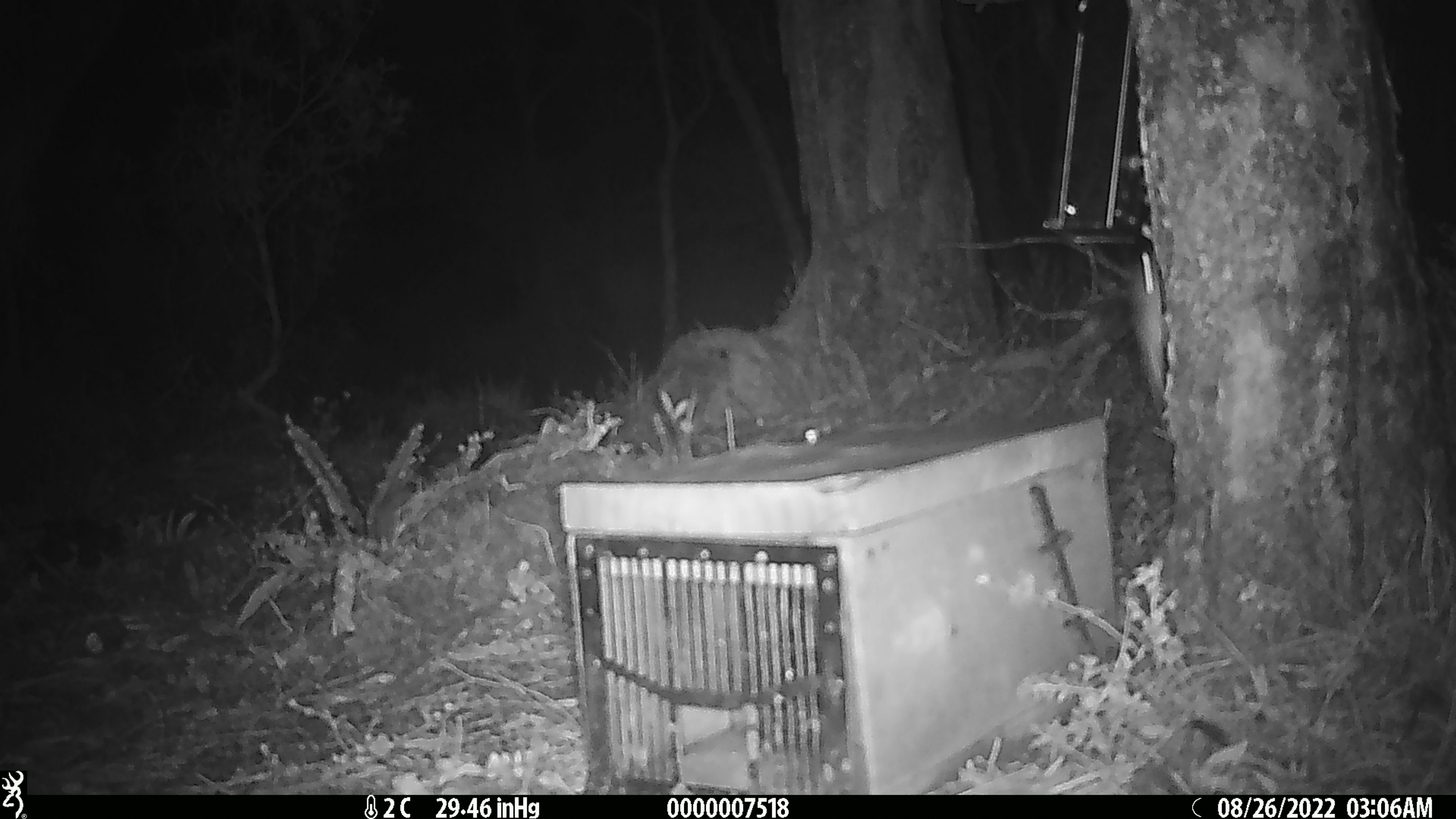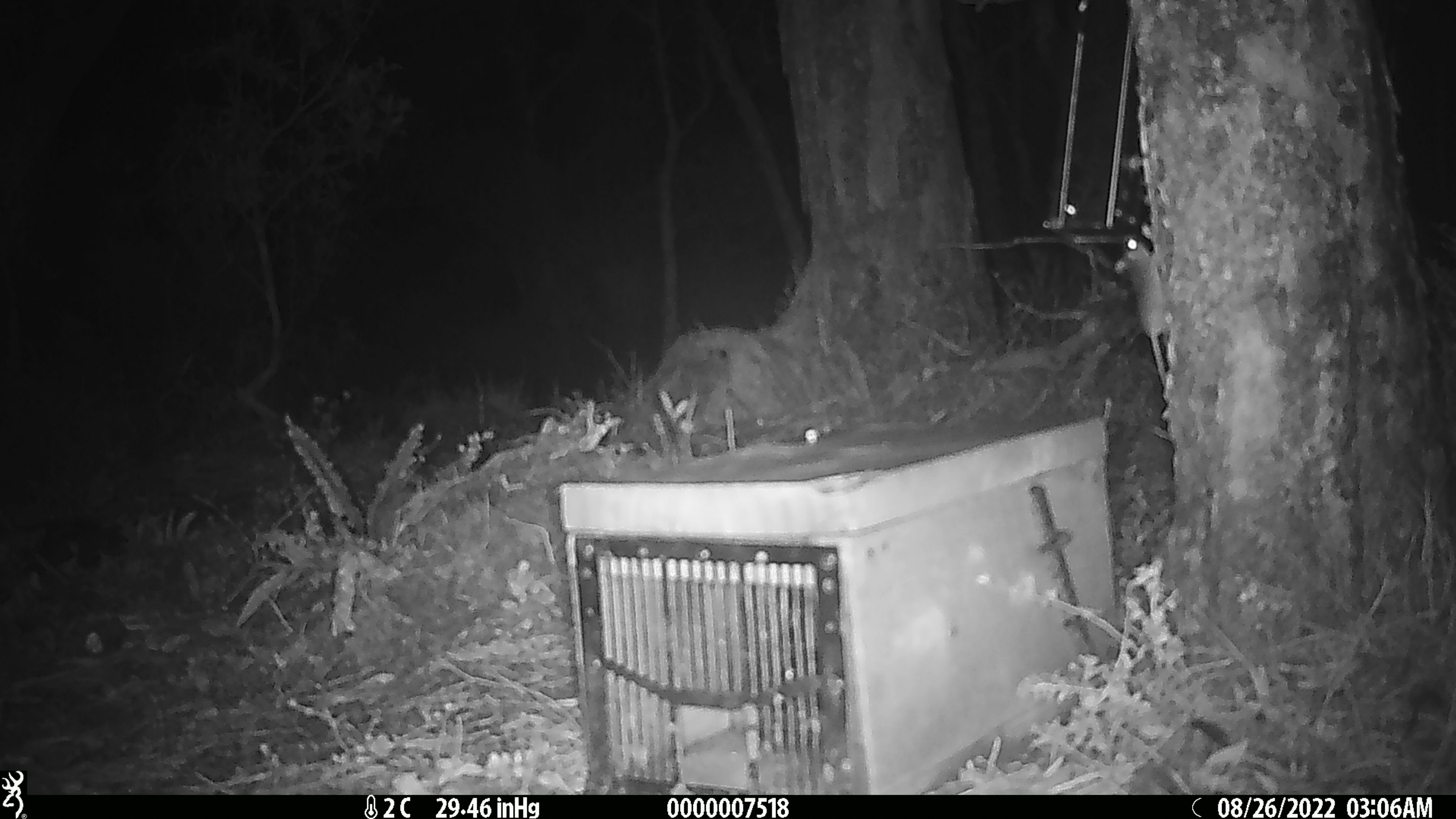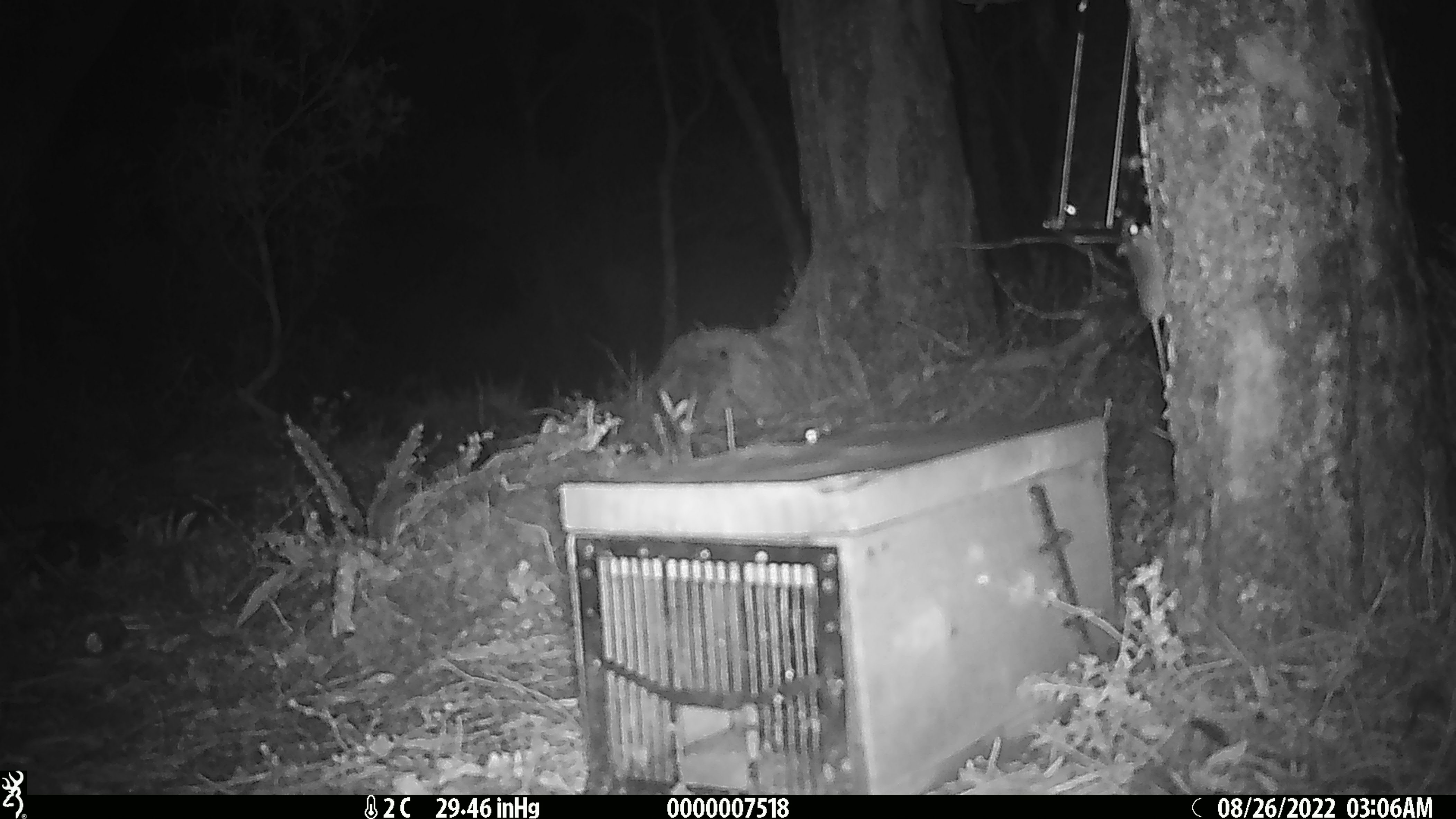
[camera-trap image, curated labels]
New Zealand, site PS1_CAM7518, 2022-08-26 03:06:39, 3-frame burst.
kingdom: Animalia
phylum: Chordata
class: Mammalia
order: Rodentia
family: Muridae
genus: Mus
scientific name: Mus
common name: mouse